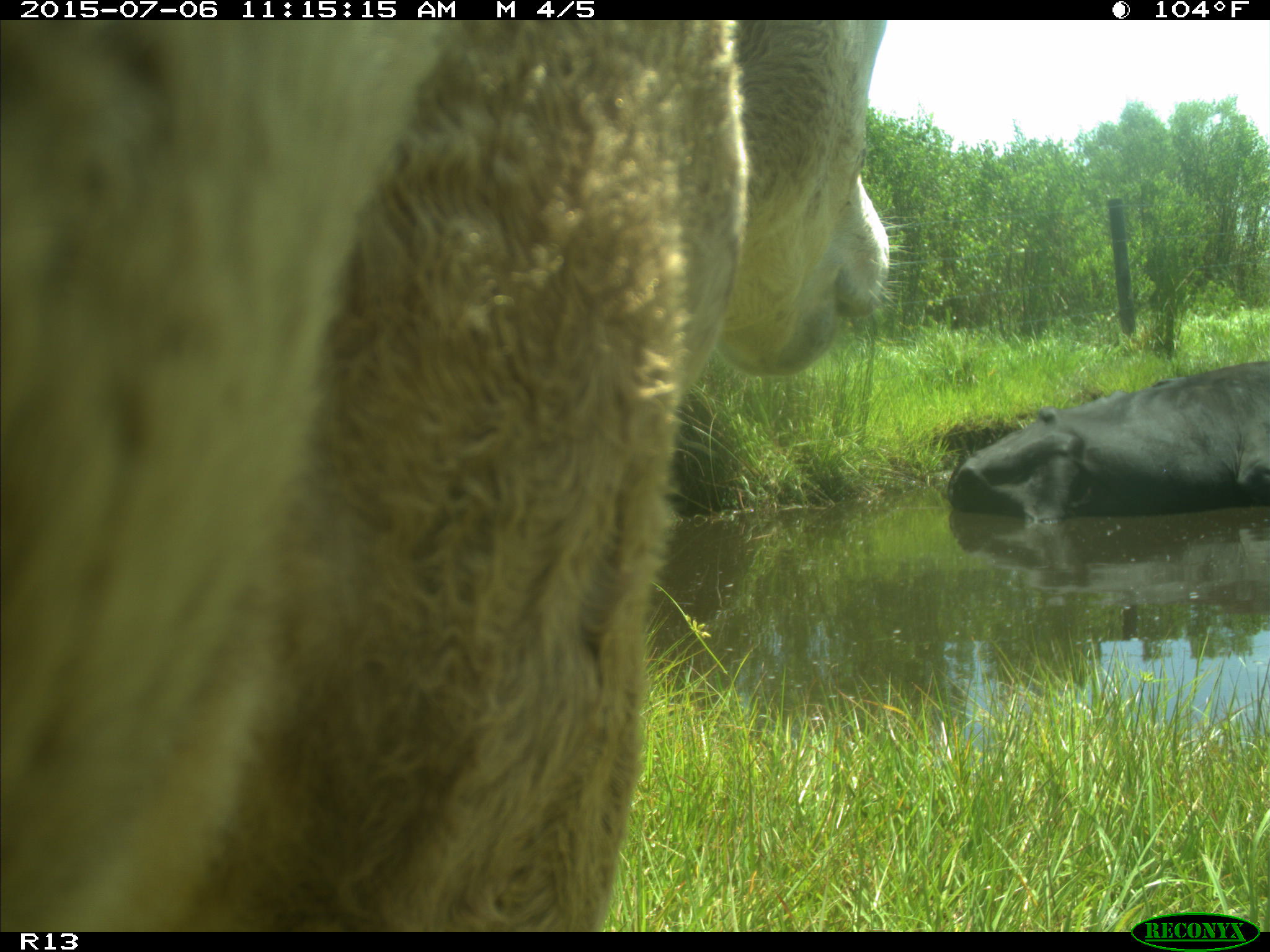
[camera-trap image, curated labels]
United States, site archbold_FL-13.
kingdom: Animalia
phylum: Chordata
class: Mammalia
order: Artiodactyla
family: Bovidae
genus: Bos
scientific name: Bos taurus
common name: domestic cow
Bos taurus (domestic cow).